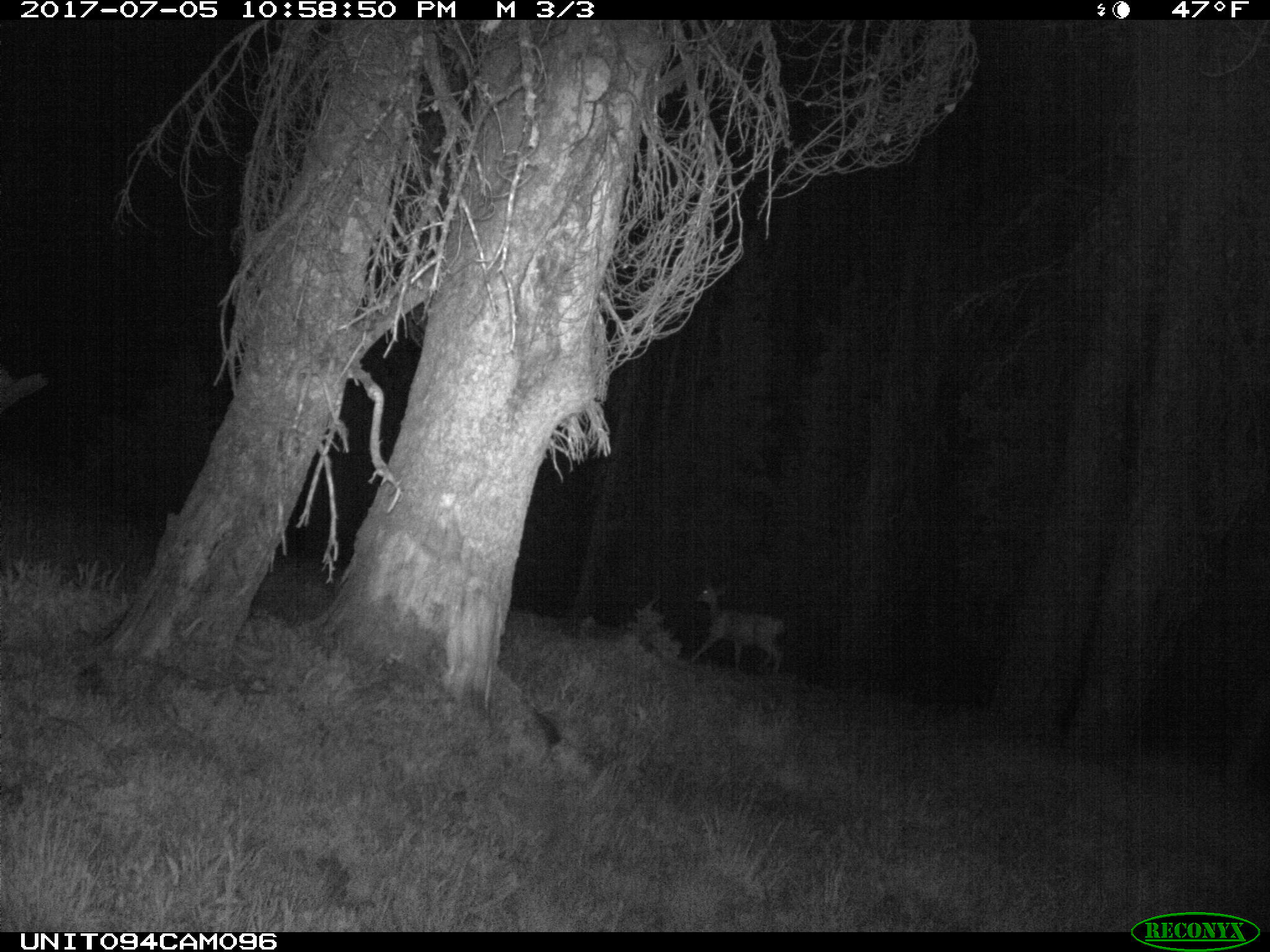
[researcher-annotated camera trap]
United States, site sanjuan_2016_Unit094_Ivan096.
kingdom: Animalia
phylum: Chordata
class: Mammalia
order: Artiodactyla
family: Cervidae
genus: Odocoileus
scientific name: Odocoileus hemionus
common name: mule deer